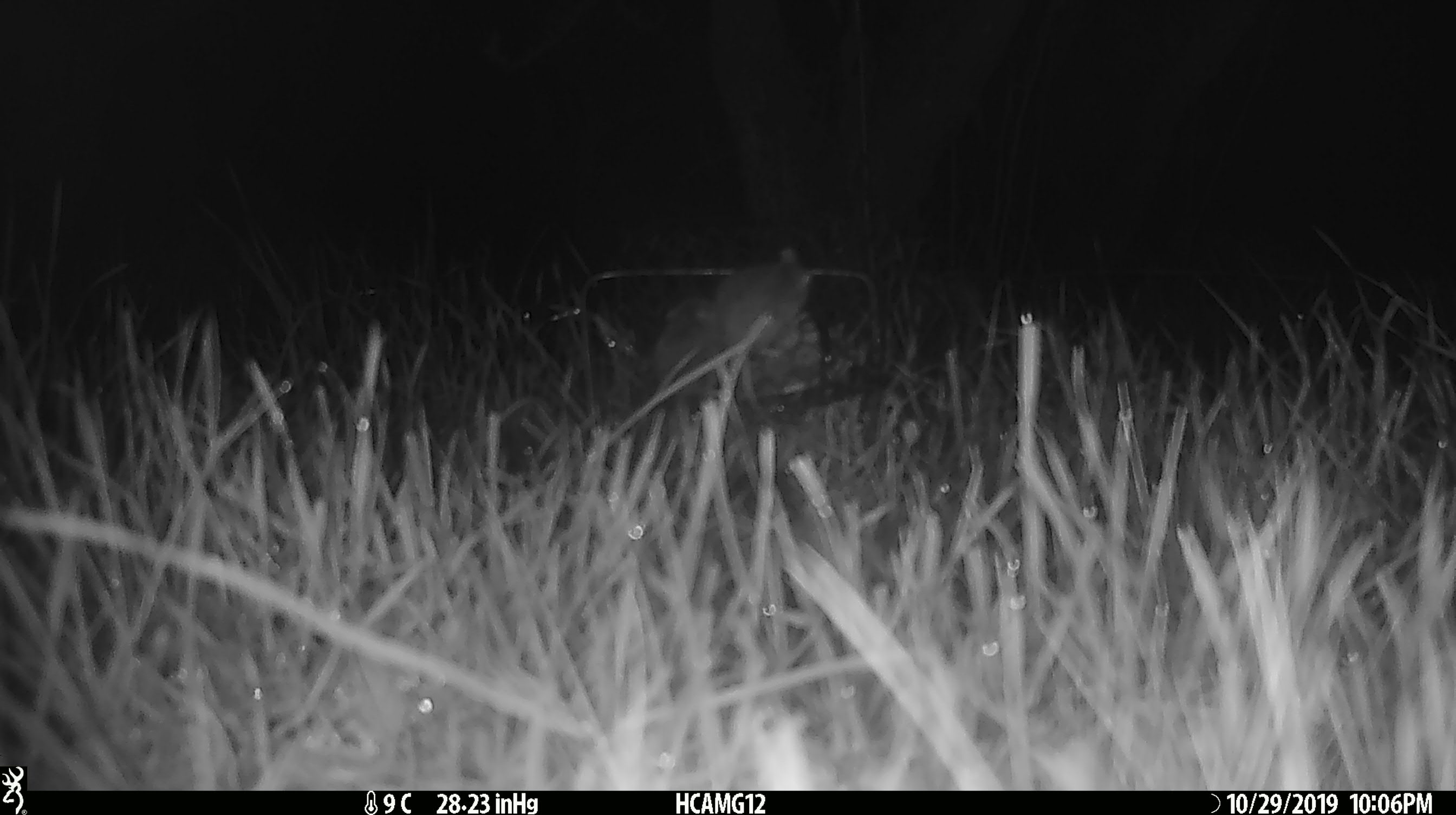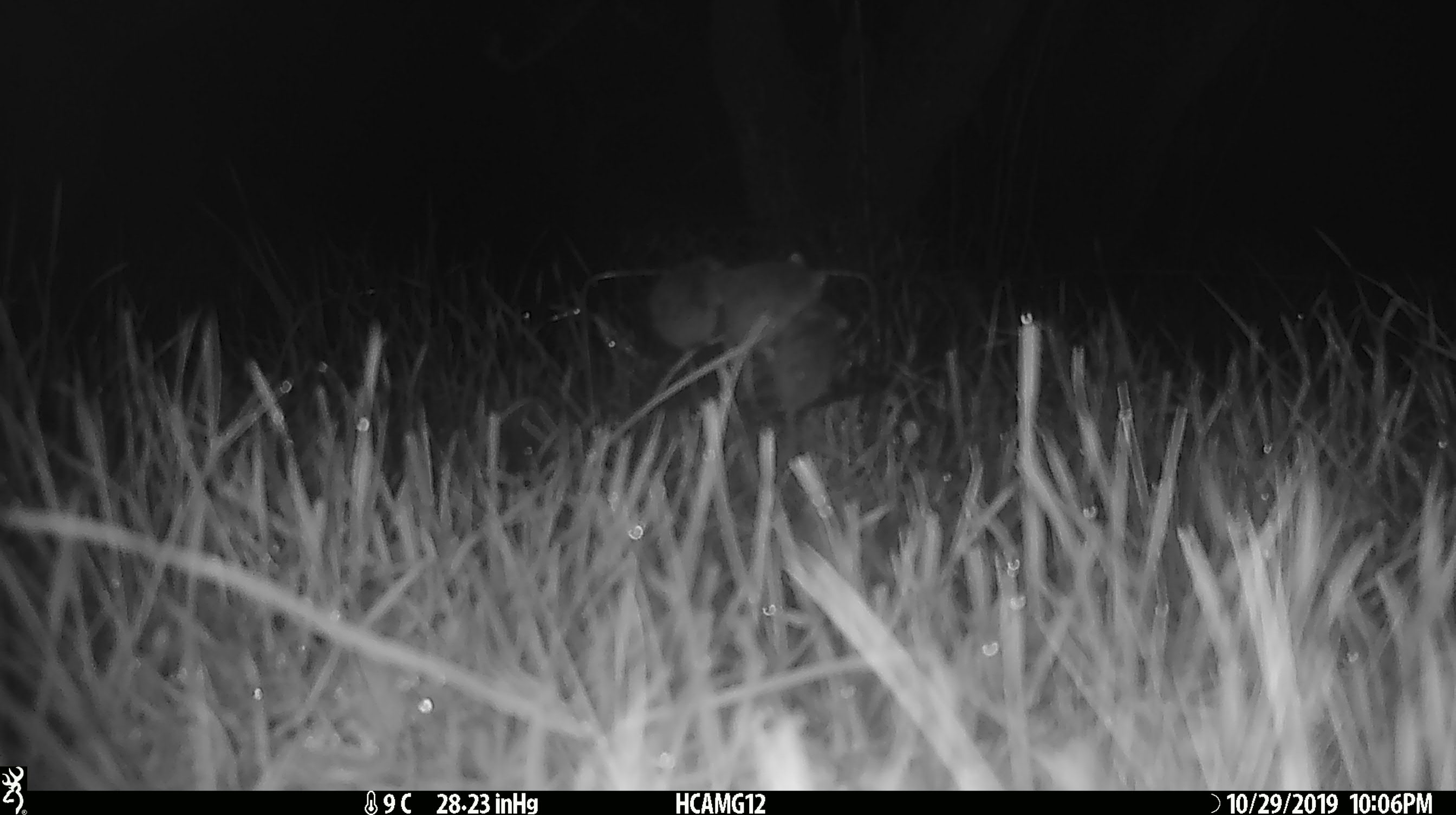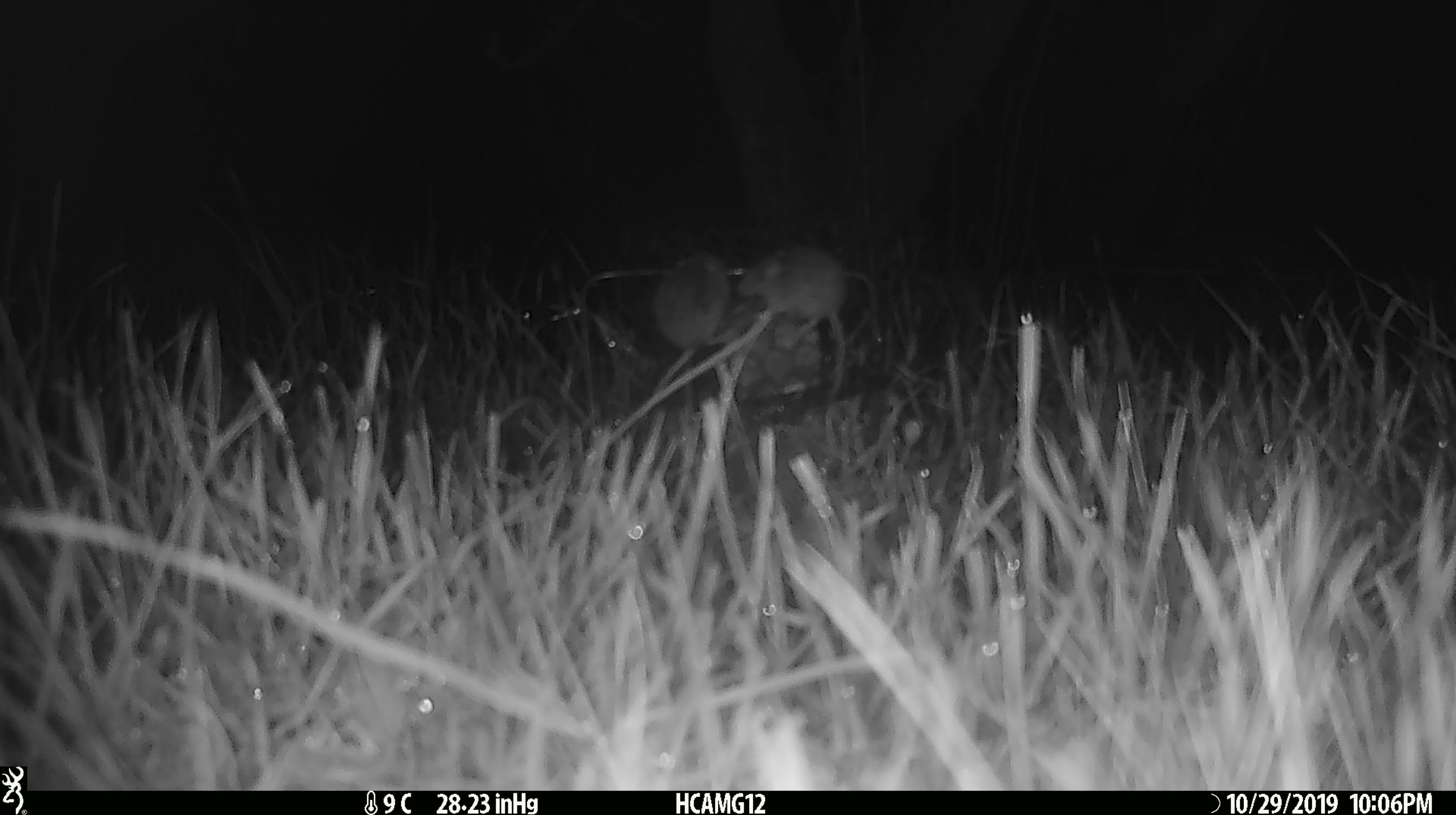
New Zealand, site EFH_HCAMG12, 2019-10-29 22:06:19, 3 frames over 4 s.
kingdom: Animalia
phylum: Chordata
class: Mammalia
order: Rodentia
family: Muridae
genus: Mus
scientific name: Mus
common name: mouse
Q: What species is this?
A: Mouse (Mus).